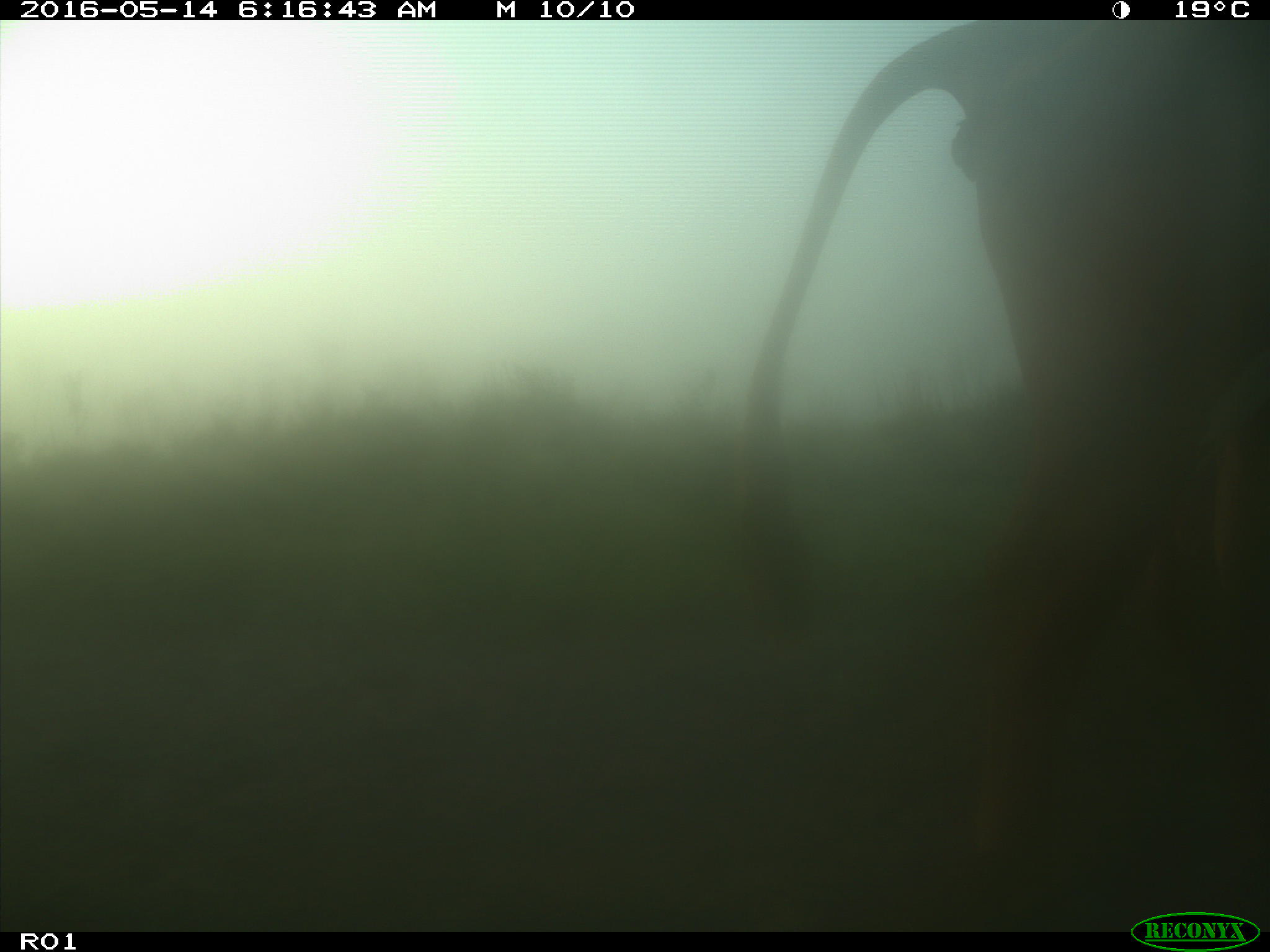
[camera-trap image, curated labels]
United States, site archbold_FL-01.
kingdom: Animalia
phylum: Chordata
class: Mammalia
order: Artiodactyla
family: Bovidae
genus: Bos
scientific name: Bos taurus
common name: domestic cow